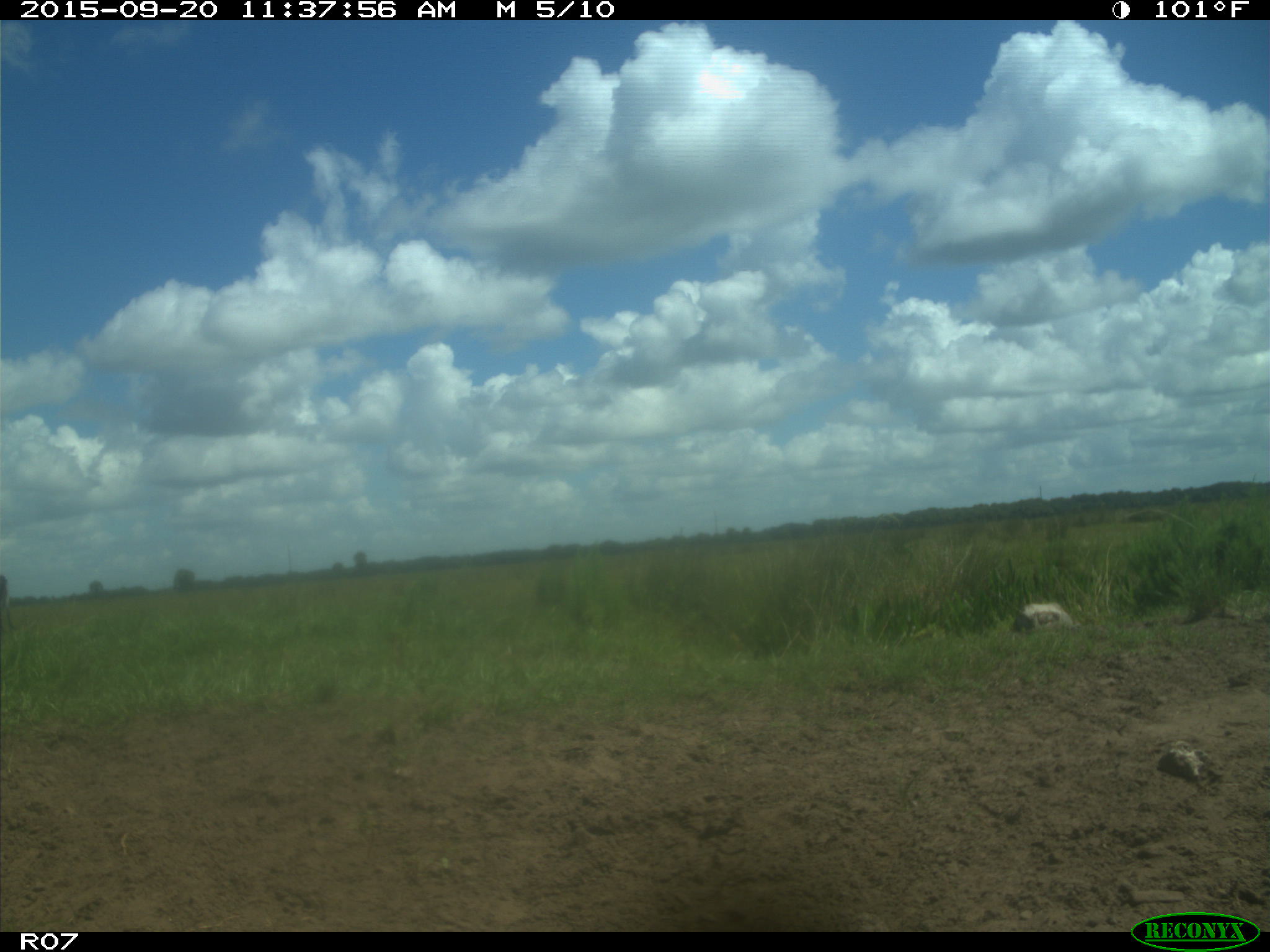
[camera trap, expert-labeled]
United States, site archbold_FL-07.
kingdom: Animalia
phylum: Chordata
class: Mammalia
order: Artiodactyla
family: Bovidae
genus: Bos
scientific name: Bos taurus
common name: domestic cow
Bos taurus (domestic cow).